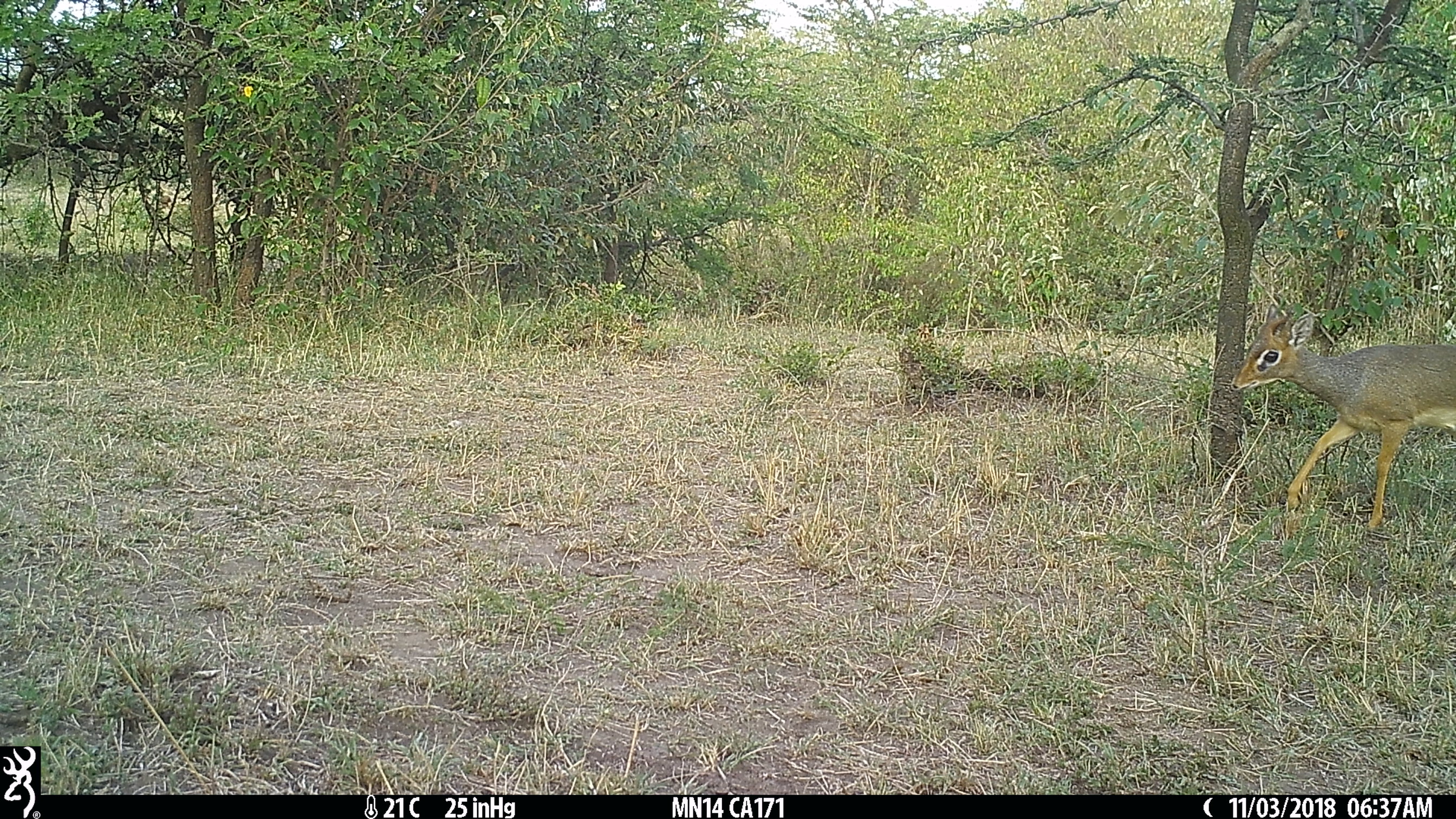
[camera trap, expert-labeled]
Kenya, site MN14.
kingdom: Animalia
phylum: Chordata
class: Mammalia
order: Artiodactyla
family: Bovidae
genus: Madoqua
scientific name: Madoqua kirkii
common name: kirk's dik-dik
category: dikdik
Dikdik (kirk's dik-dik) (Madoqua kirkii).